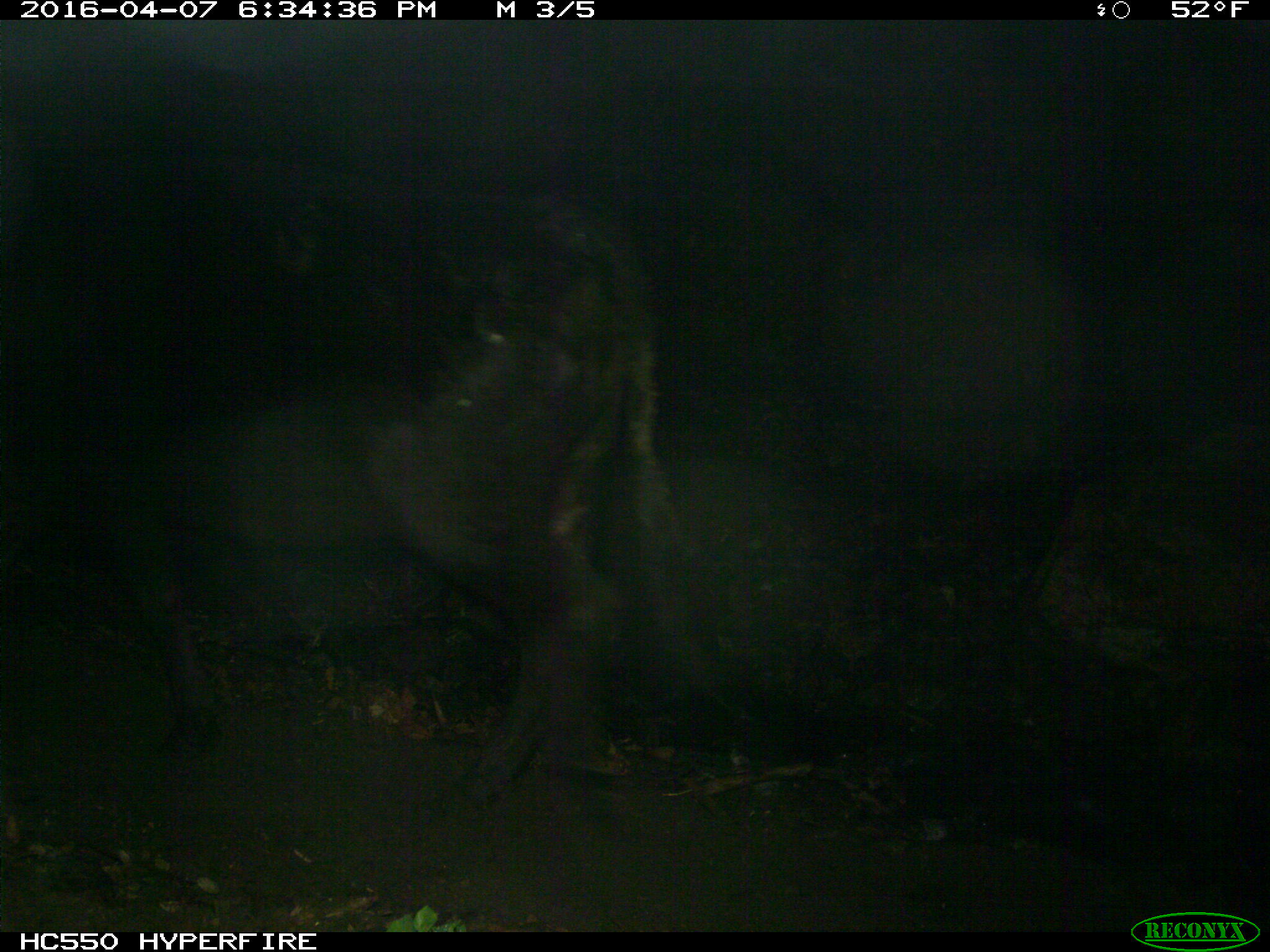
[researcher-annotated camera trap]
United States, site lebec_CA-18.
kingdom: Animalia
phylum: Chordata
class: Mammalia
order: Artiodactyla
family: Bovidae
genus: Bos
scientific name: Bos taurus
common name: domestic cow